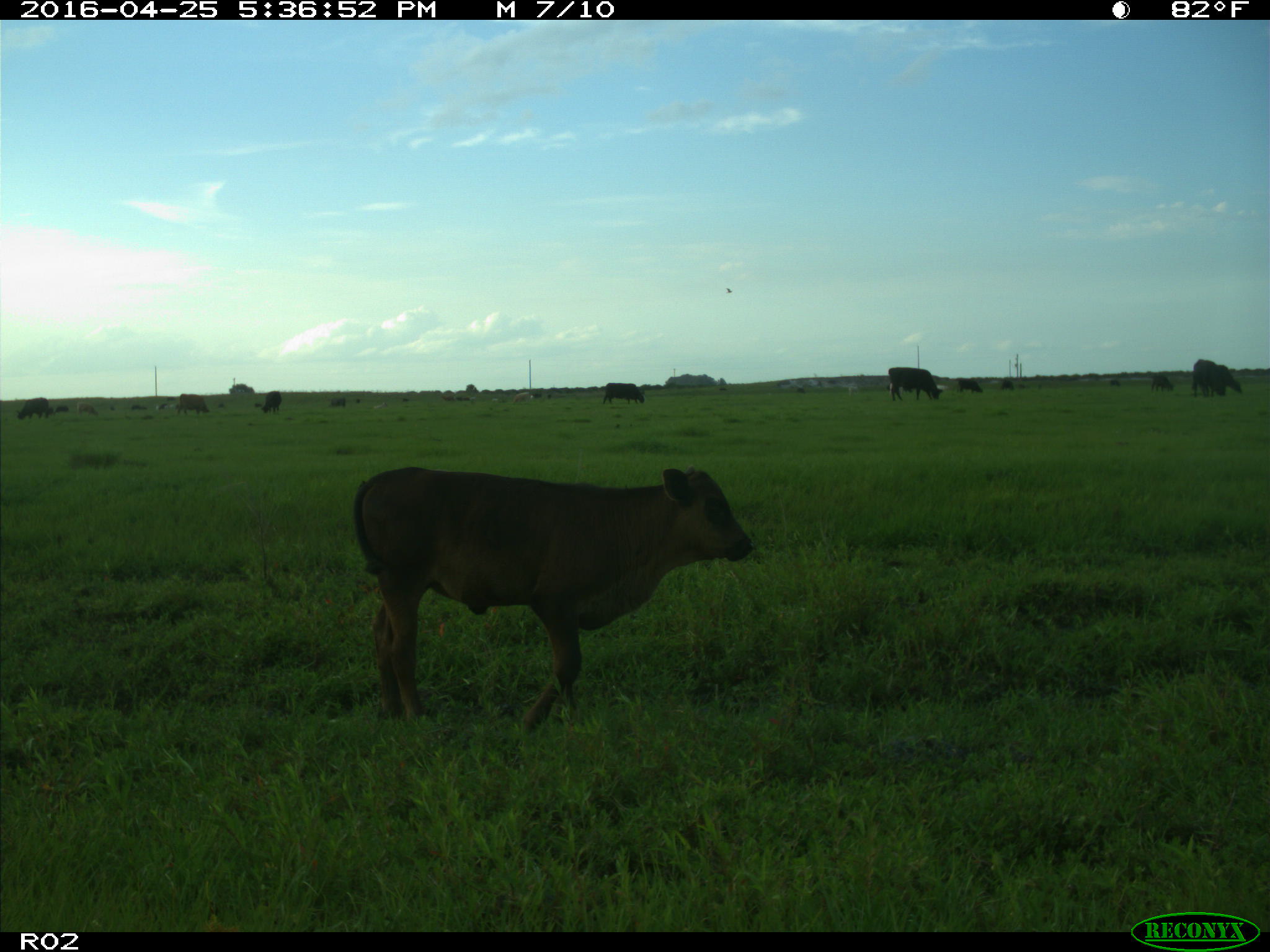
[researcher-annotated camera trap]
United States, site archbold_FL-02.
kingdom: Animalia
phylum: Chordata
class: Mammalia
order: Artiodactyla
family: Bovidae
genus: Bos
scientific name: Bos taurus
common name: domestic cow